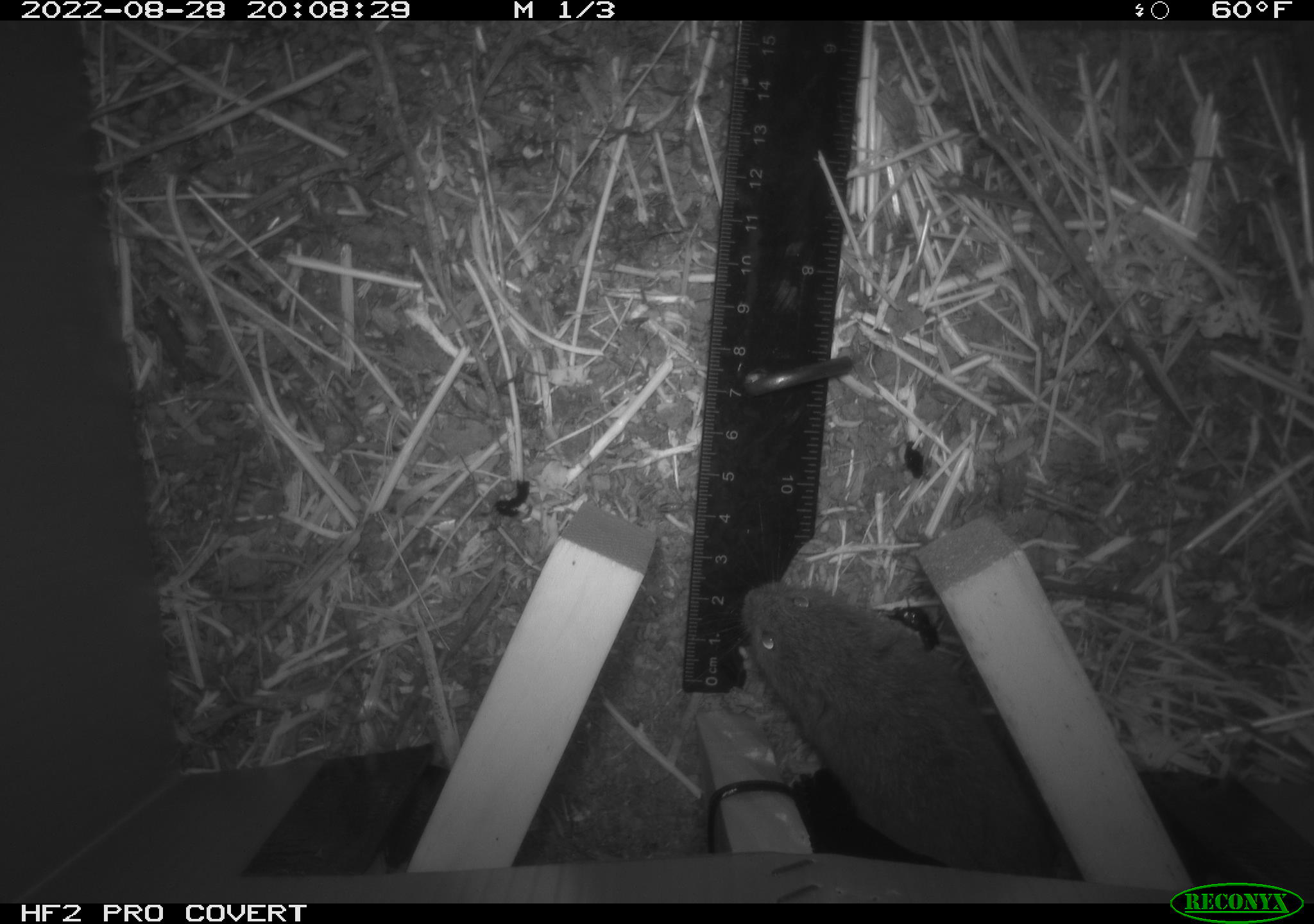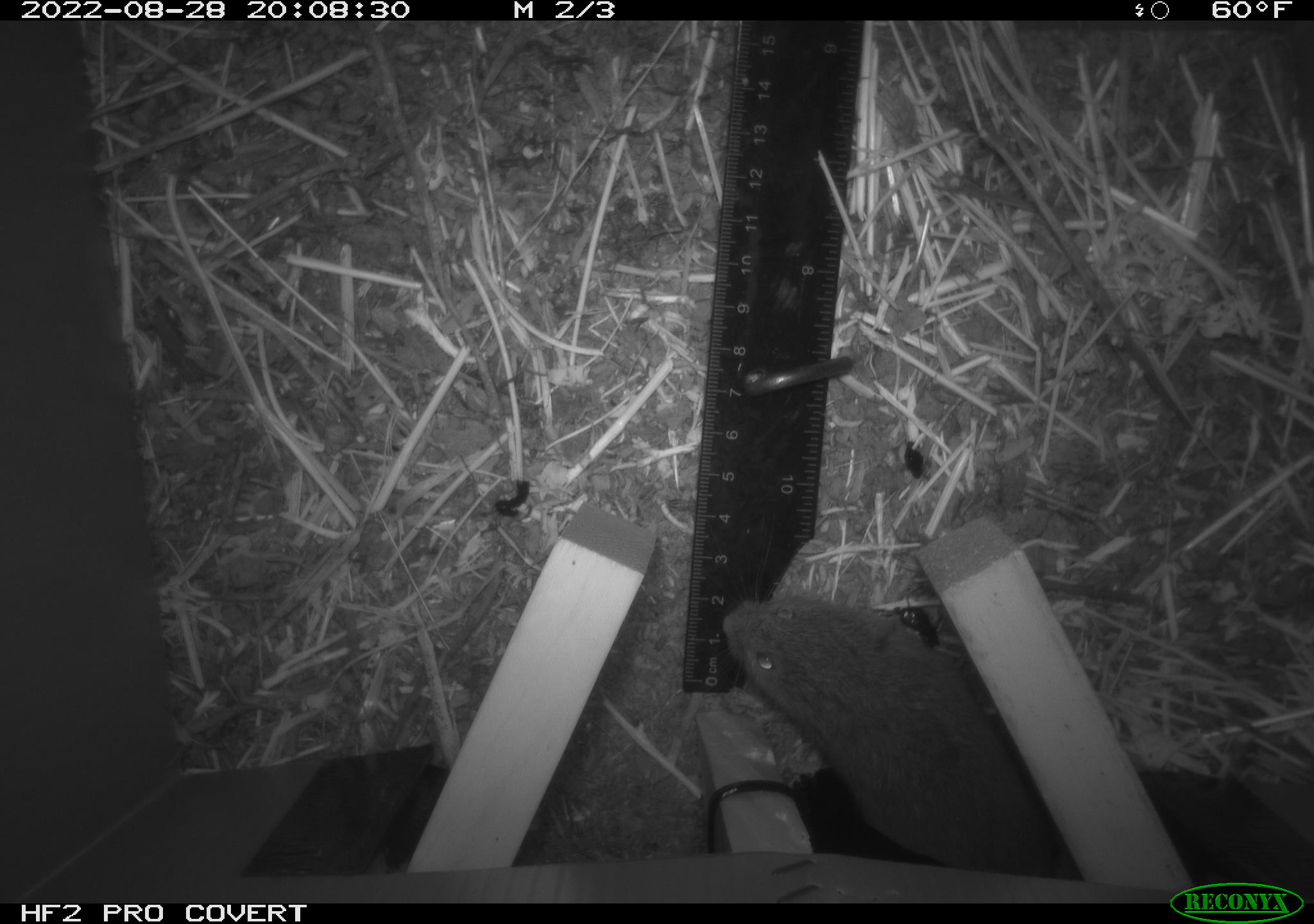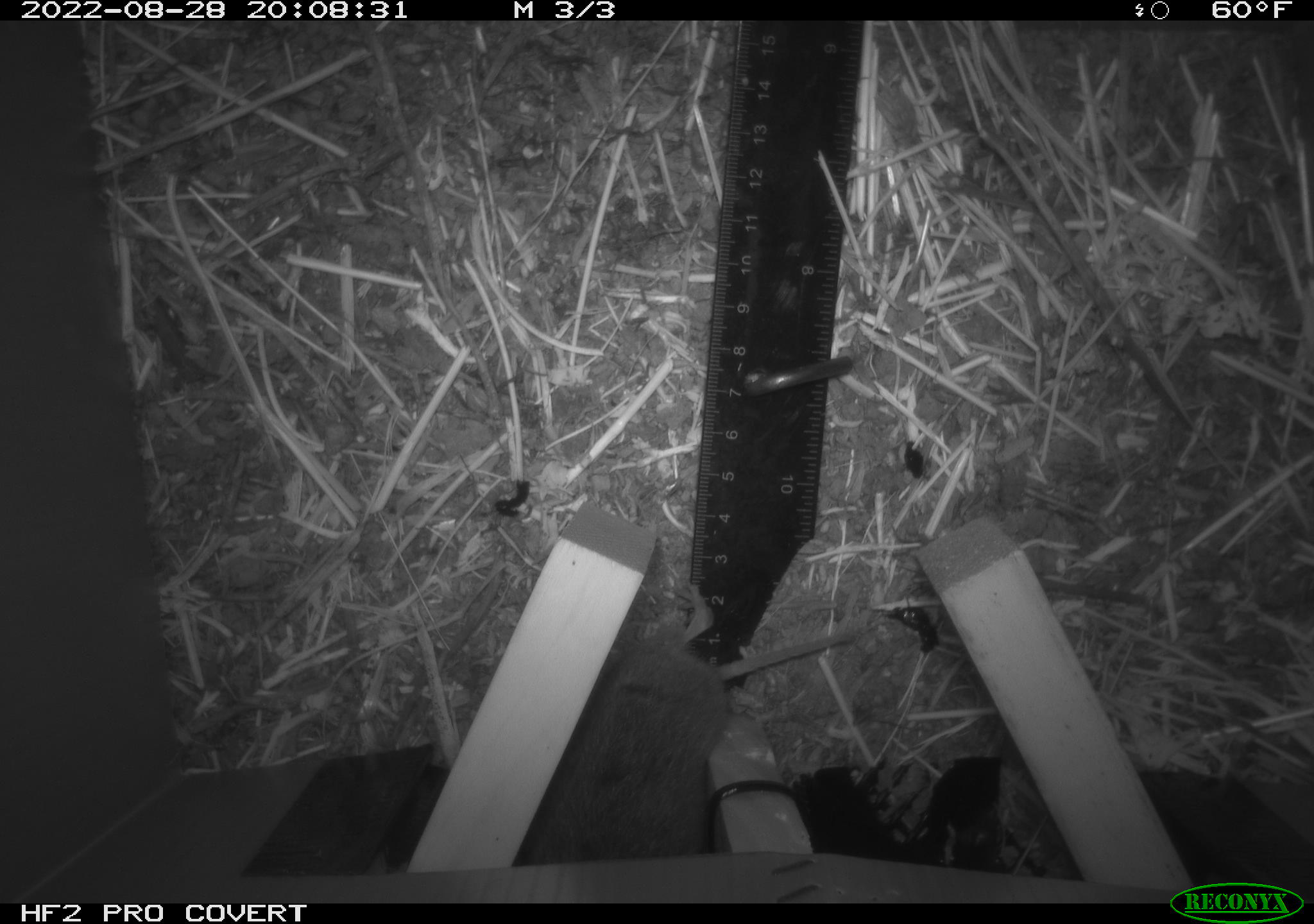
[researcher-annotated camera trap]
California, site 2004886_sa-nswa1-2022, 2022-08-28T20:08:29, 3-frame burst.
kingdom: Animalia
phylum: Chordata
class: Mammalia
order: Rodentia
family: Cricetidae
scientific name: Cricetidae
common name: hamsters, voles, lemmings, and allies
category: cricetidae family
Cricetidae family (hamsters, voles, lemmings, and allies) (Cricetidae).